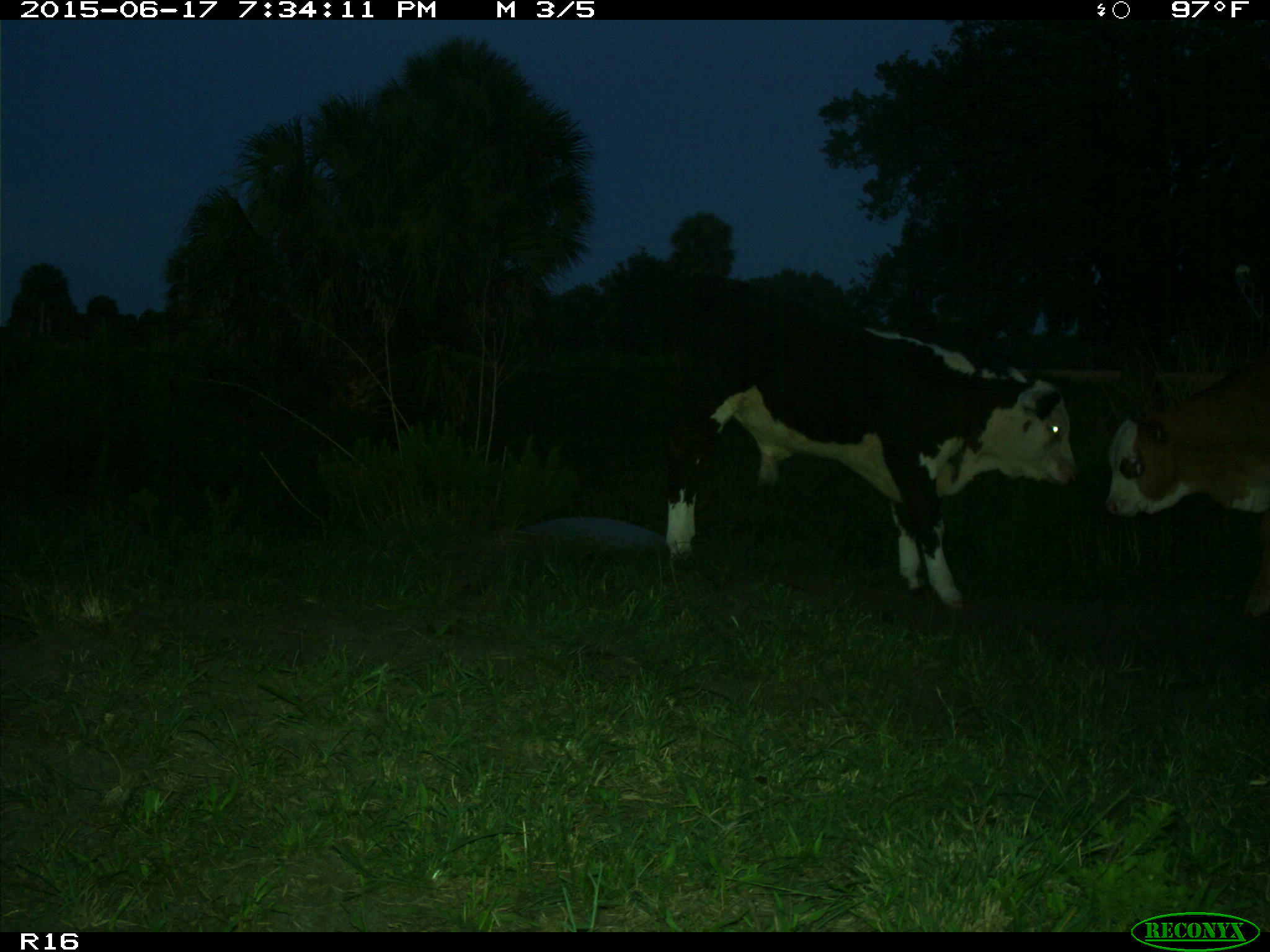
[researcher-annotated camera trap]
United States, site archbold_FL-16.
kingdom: Animalia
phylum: Chordata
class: Mammalia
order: Artiodactyla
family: Bovidae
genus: Bos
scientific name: Bos taurus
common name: domestic cow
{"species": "Bos taurus (domestic cow)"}